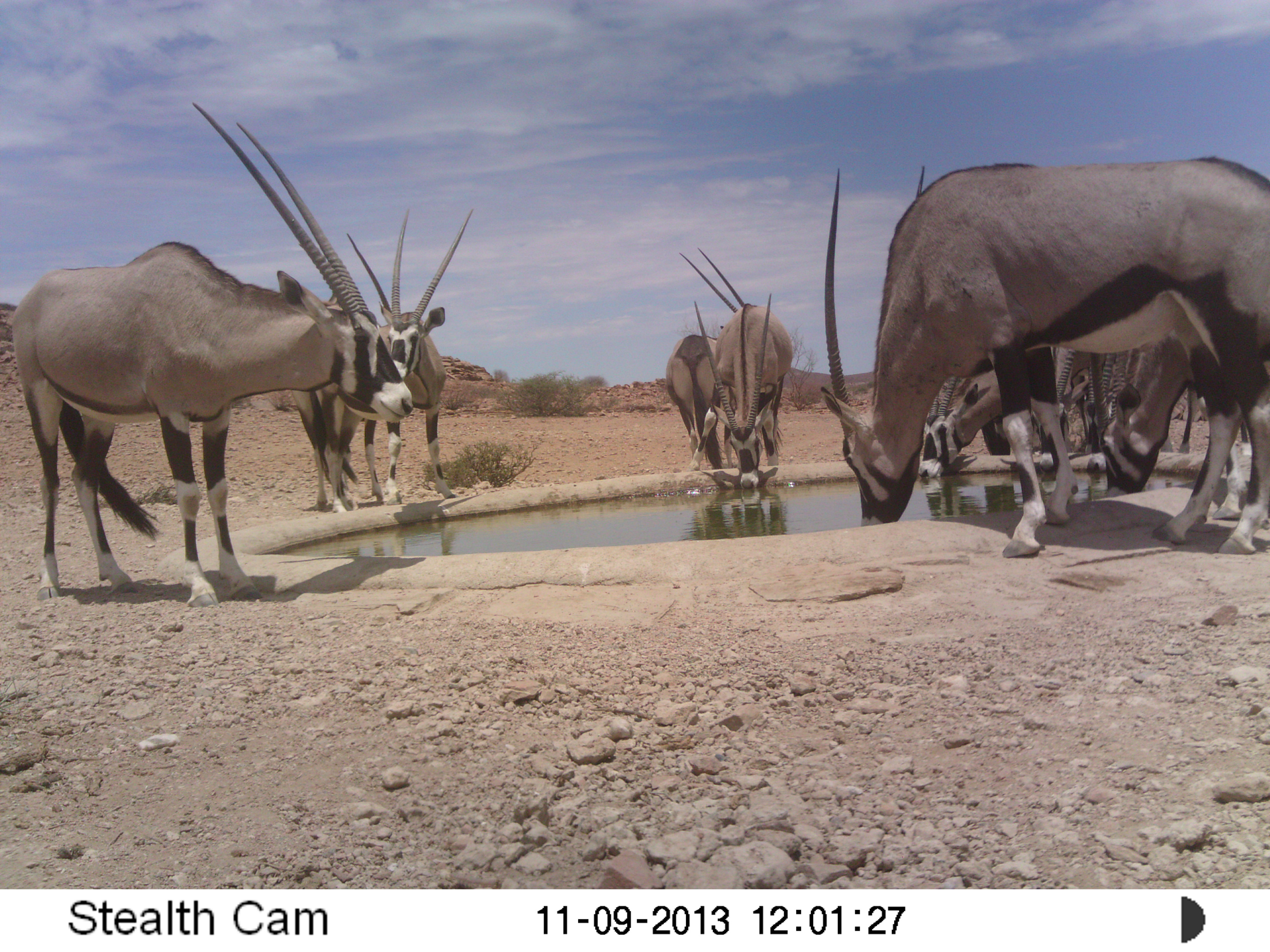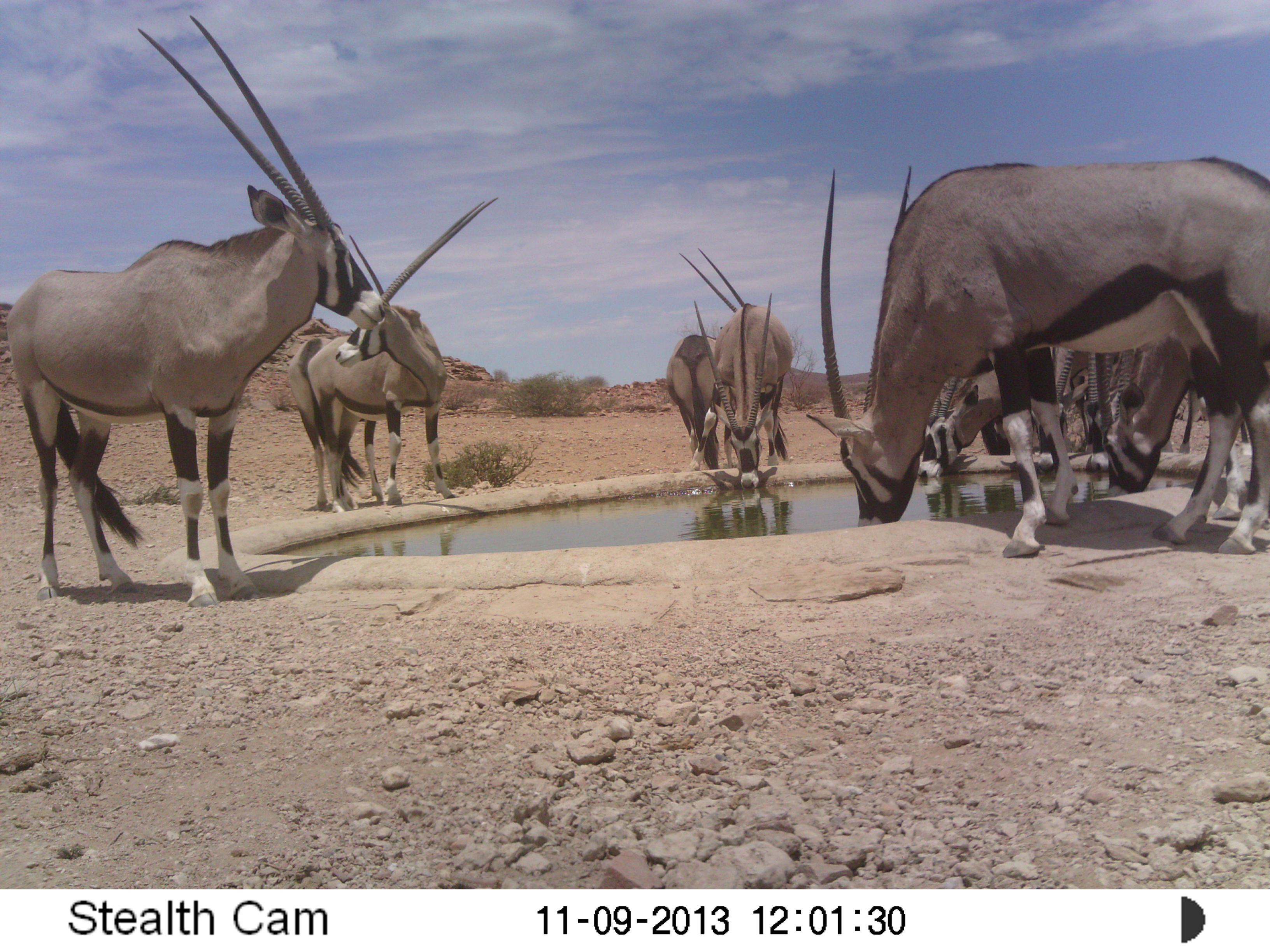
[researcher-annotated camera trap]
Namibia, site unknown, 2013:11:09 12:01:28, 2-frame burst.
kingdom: Animalia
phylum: Chordata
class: Mammalia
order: Artiodactyla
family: Bovidae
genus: Oryx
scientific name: Oryx gazella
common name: gemsbok